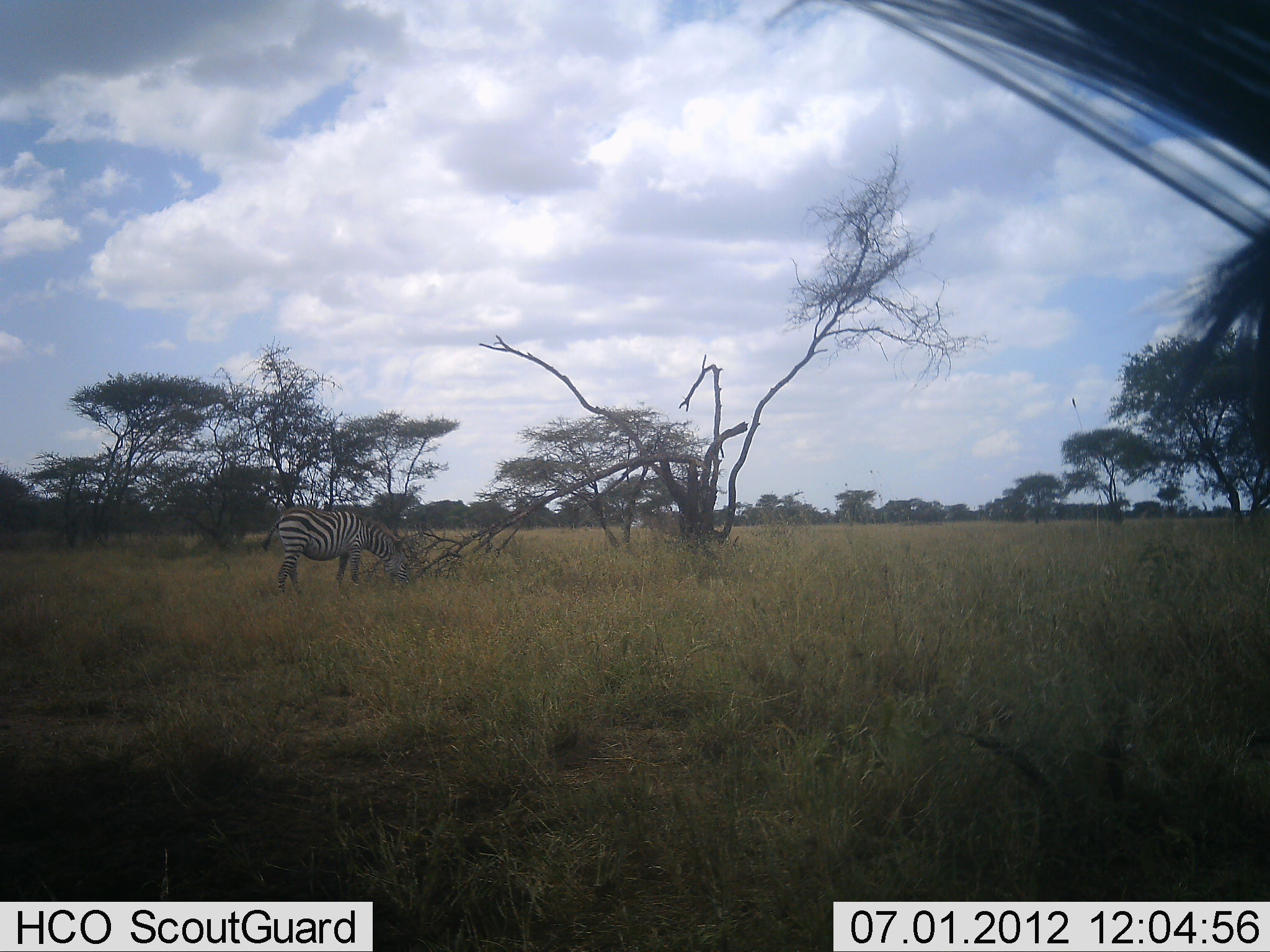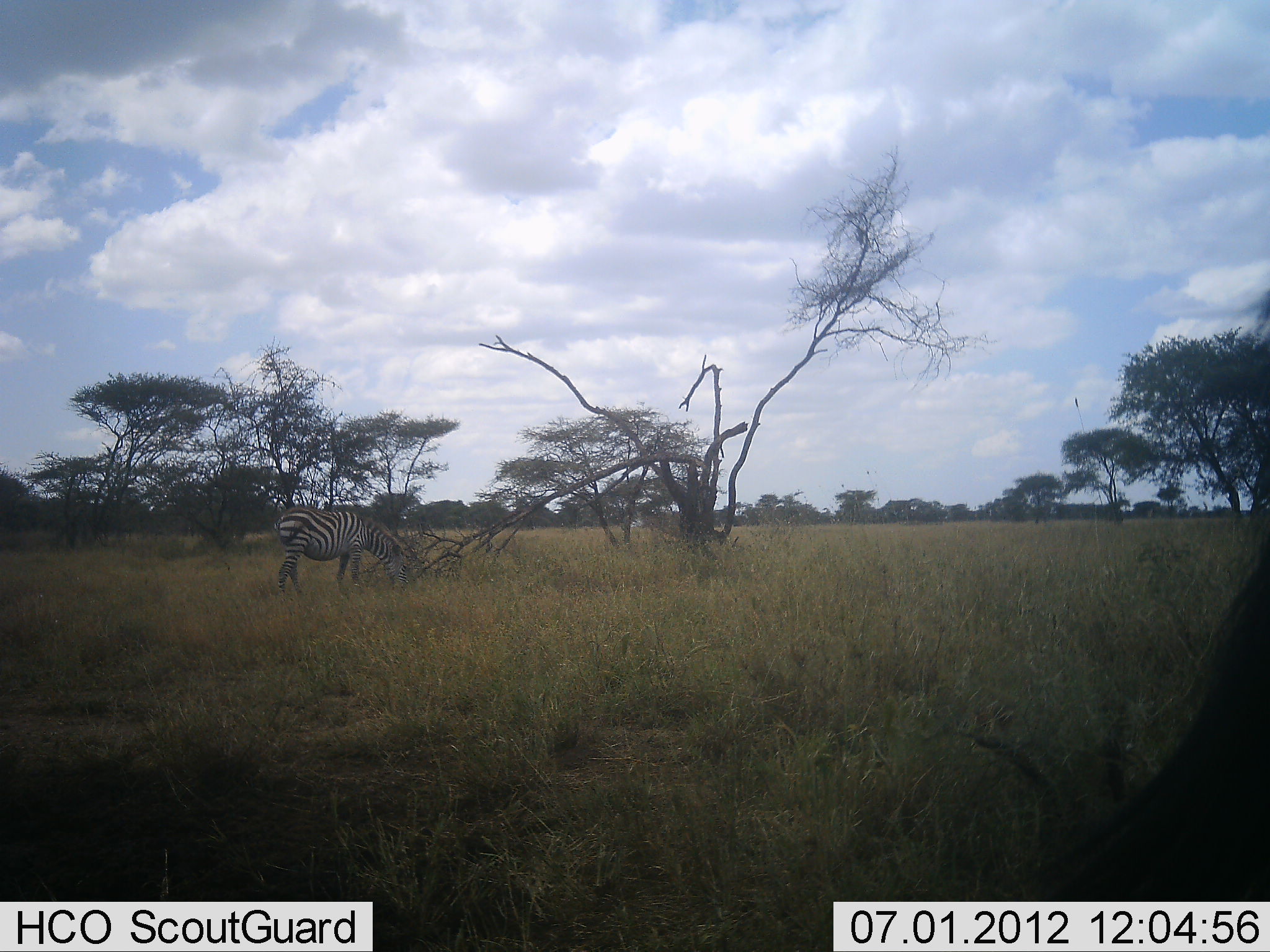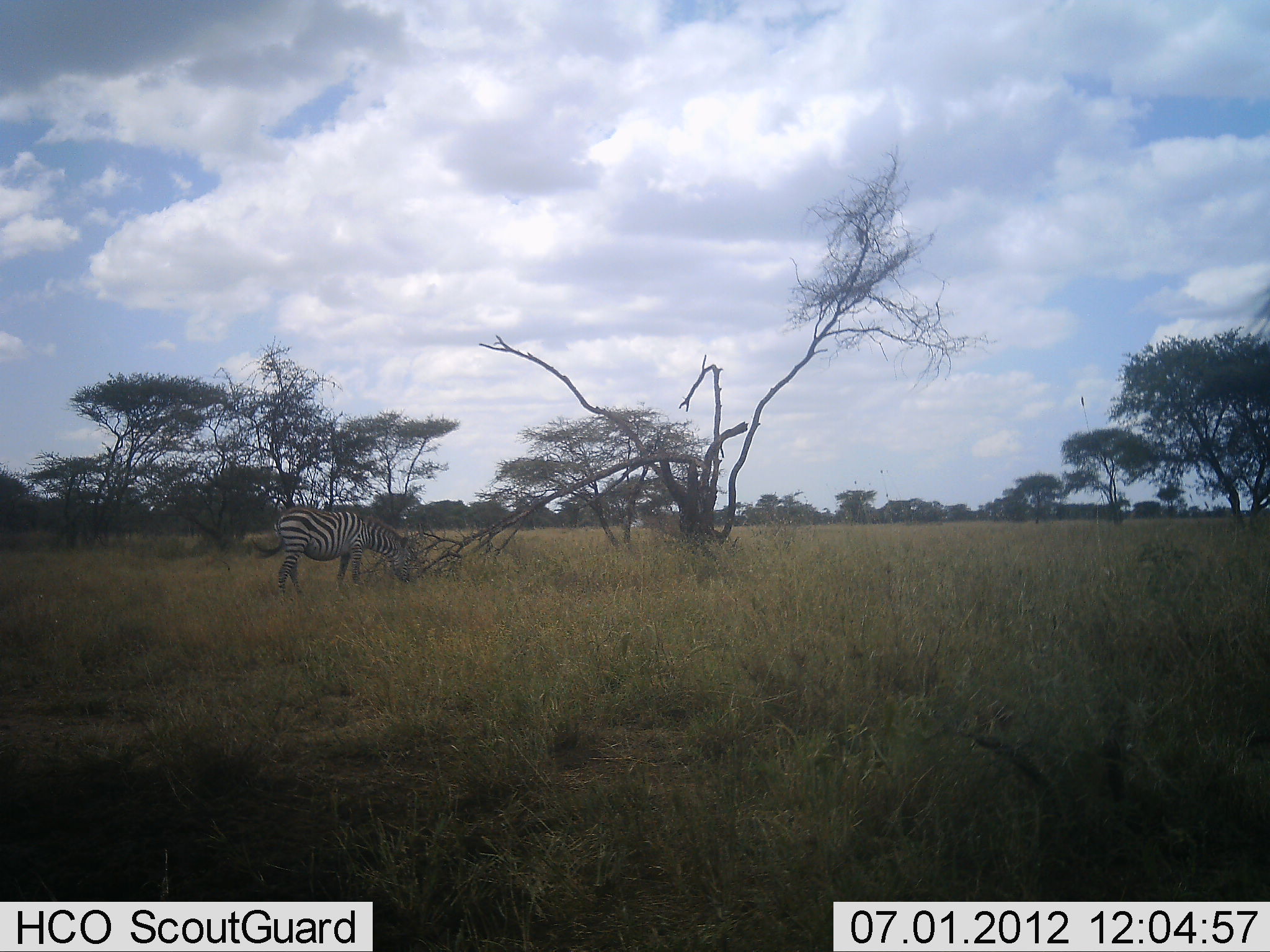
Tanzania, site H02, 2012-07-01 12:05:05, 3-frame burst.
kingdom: Animalia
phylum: Chordata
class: Mammalia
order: Perissodactyla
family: Equidae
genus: Equus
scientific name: Equus quagga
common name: plains zebra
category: zebra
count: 2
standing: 18%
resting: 0%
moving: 9%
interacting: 9%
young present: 0%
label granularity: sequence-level